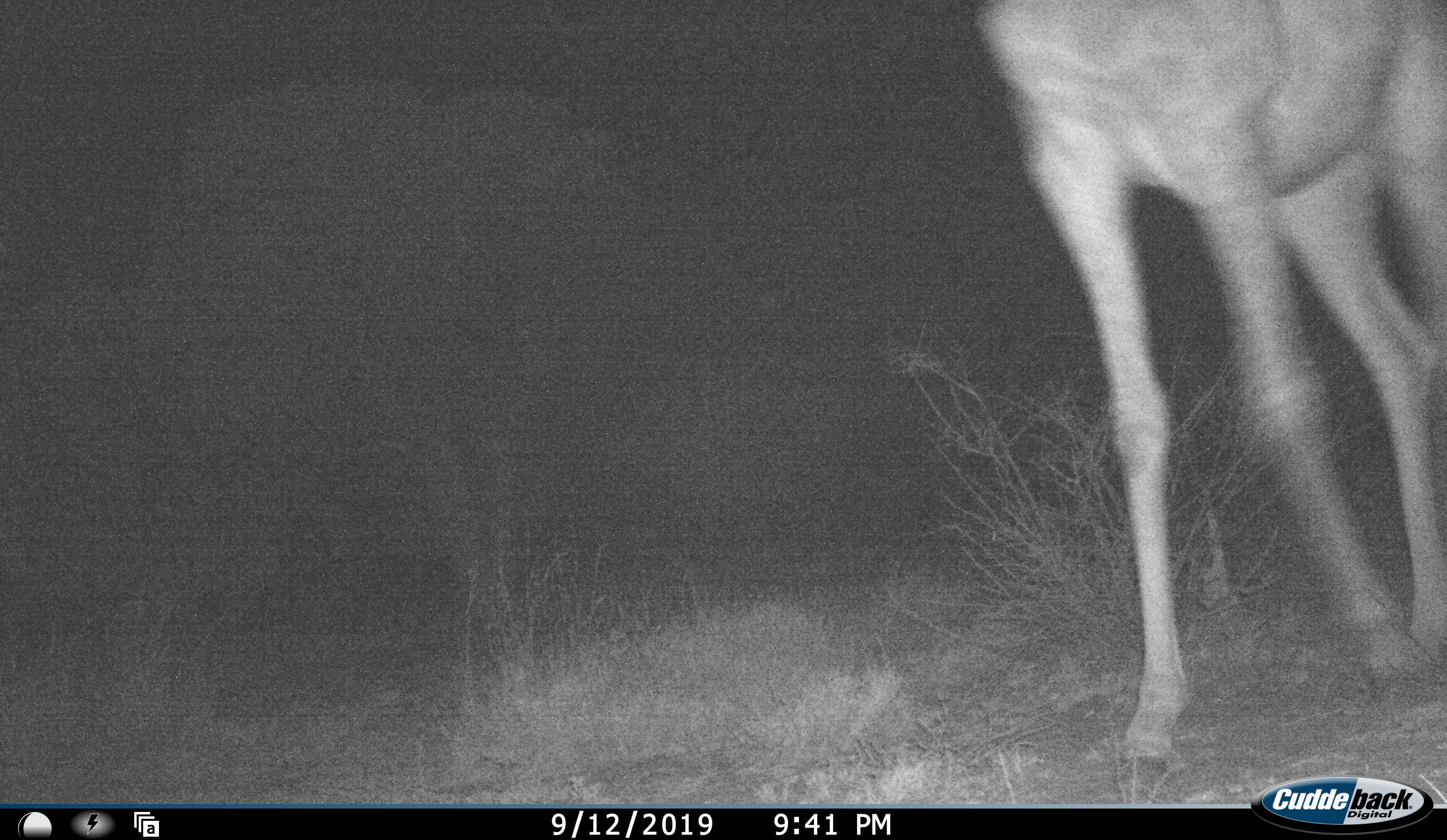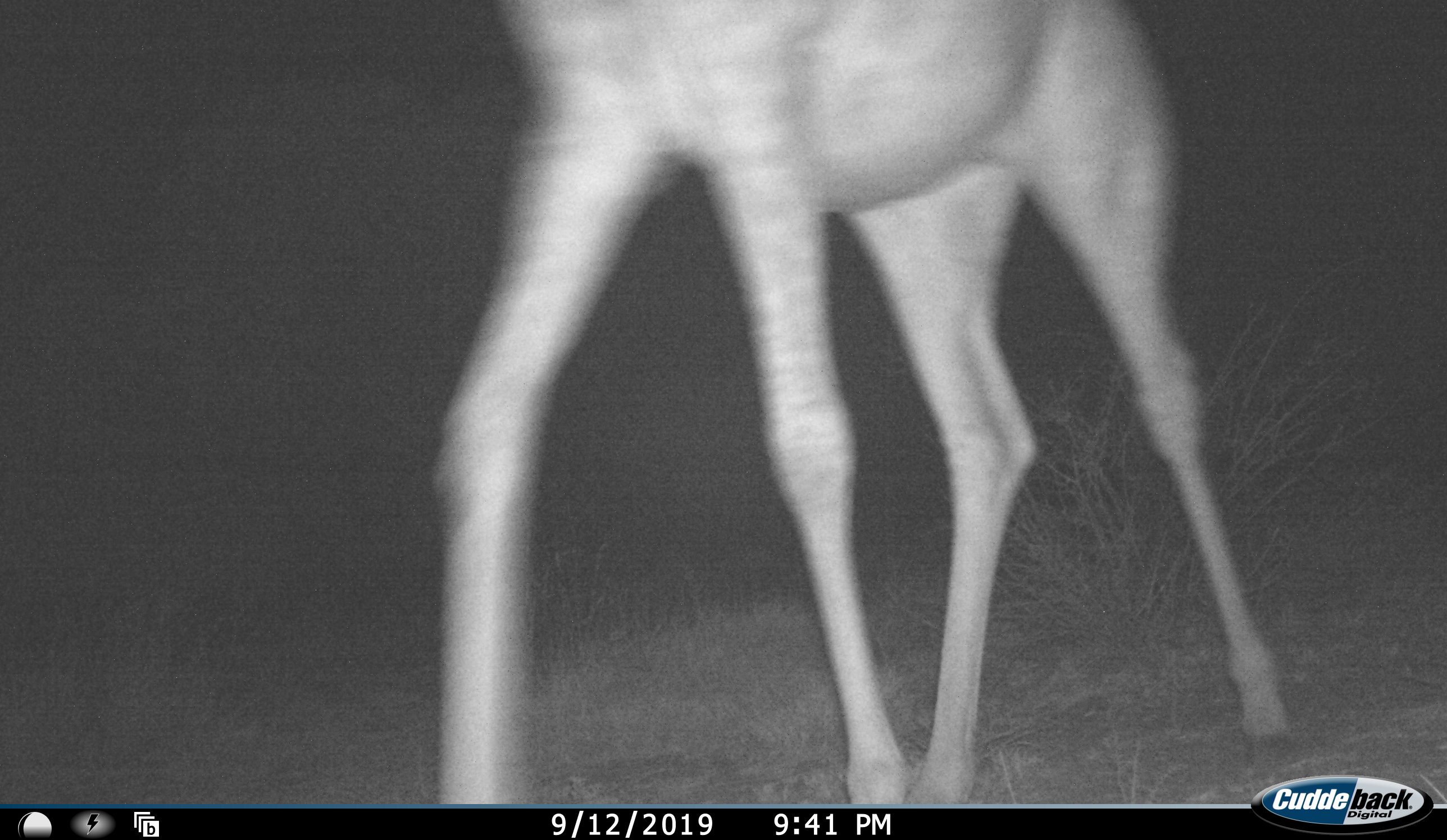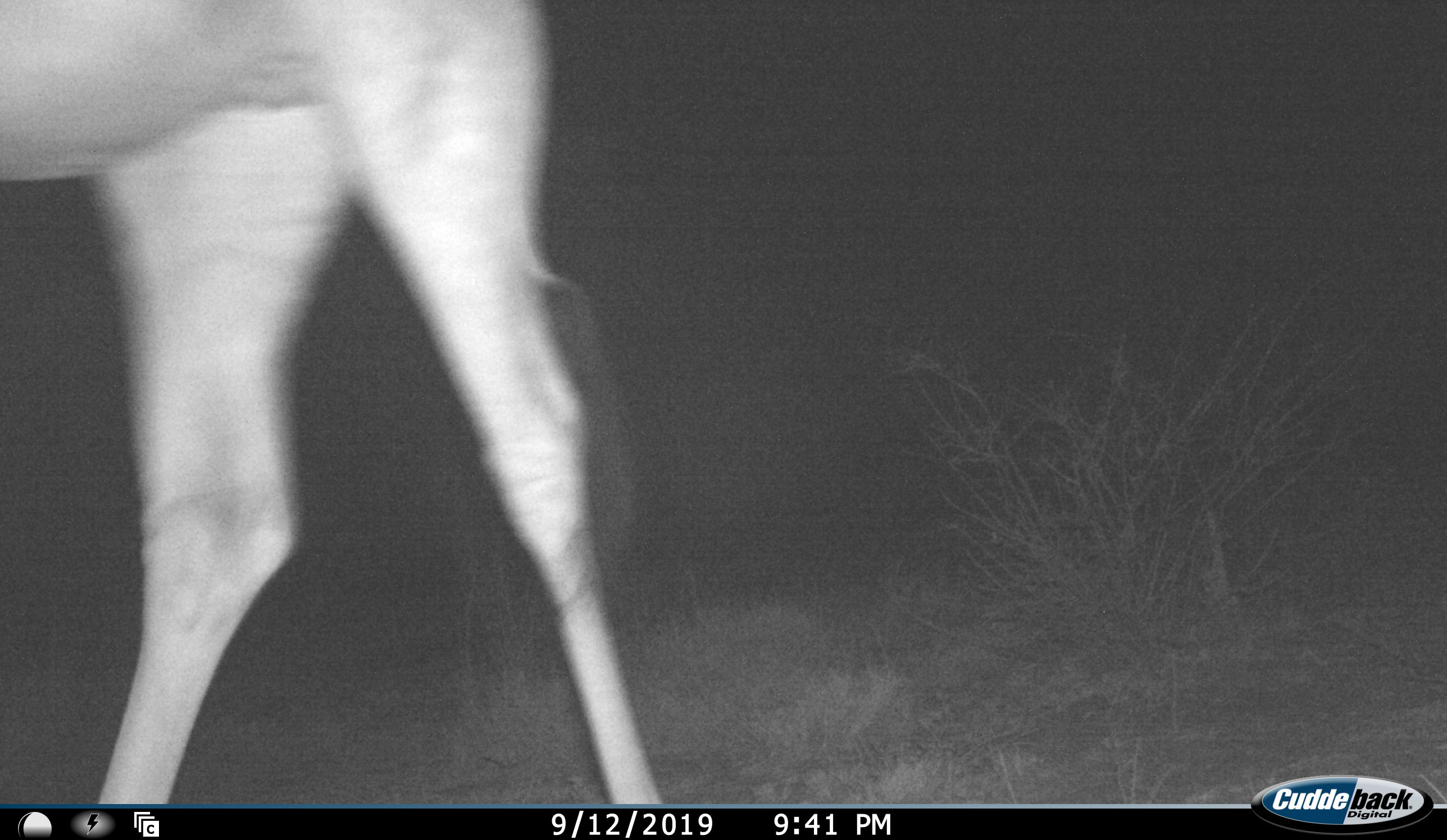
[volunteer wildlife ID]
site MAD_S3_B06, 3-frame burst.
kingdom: Animalia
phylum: Chordata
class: Mammalia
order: Artiodactyla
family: Giraffidae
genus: Giraffa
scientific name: Giraffa camelopardalis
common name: giraffe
Giraffe (Giraffa camelopardalis), count 1. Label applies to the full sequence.